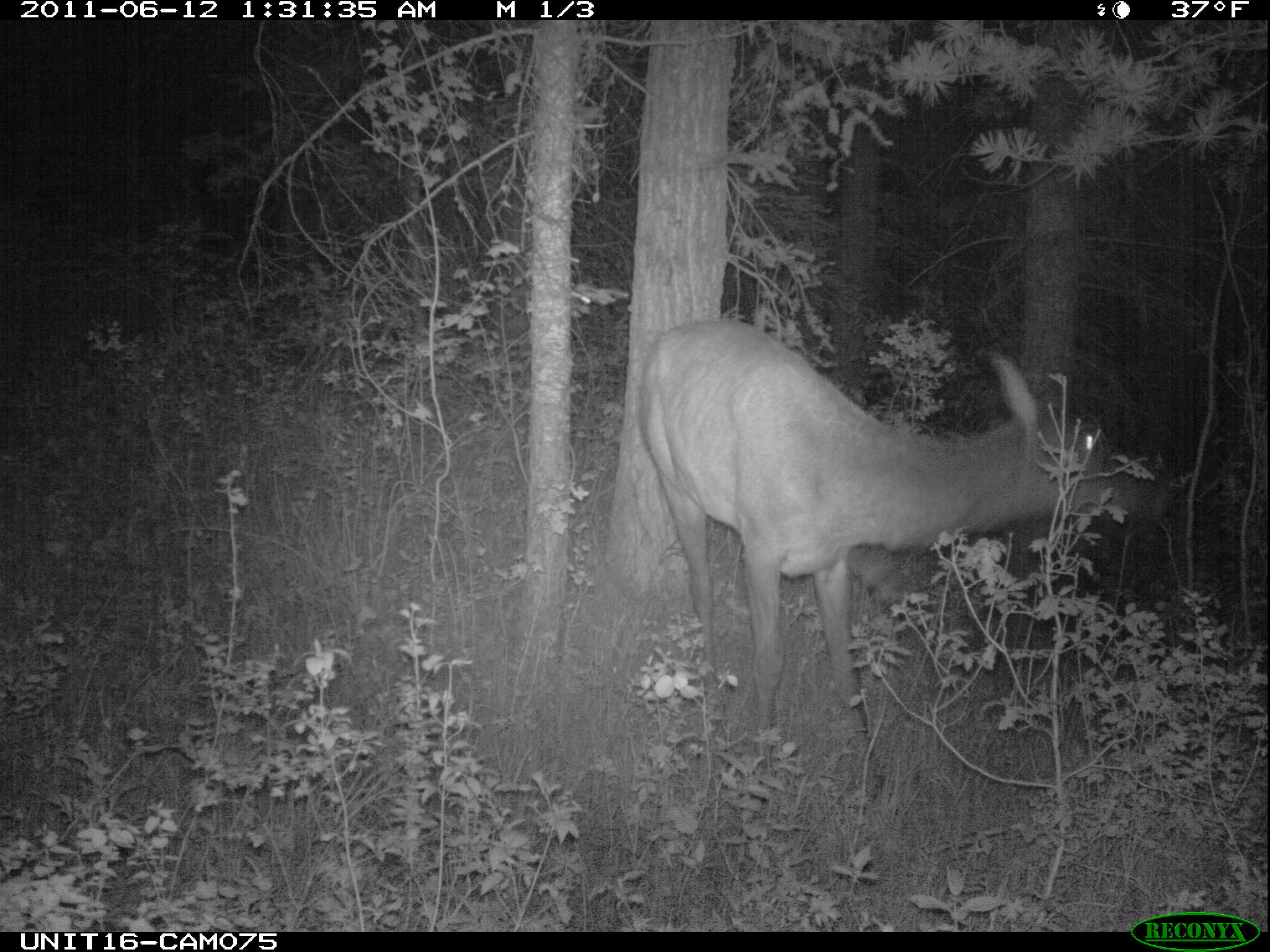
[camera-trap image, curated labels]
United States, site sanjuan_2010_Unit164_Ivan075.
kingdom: Animalia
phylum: Chordata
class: Mammalia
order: Artiodactyla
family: Cervidae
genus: Cervus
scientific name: Cervus elaphus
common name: red deer